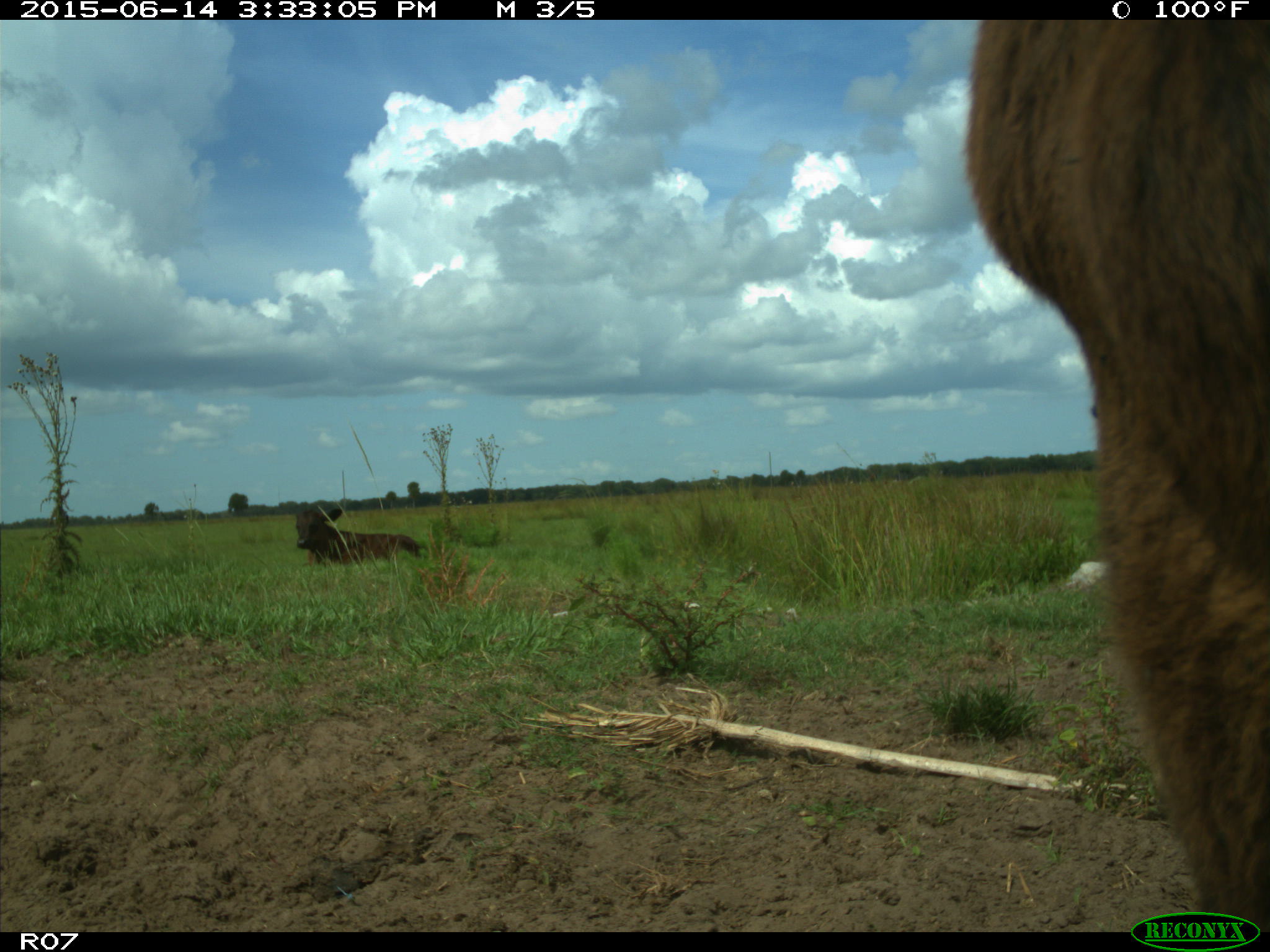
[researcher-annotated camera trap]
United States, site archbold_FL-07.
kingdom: Animalia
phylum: Chordata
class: Mammalia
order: Artiodactyla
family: Bovidae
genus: Bos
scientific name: Bos taurus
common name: domestic cow